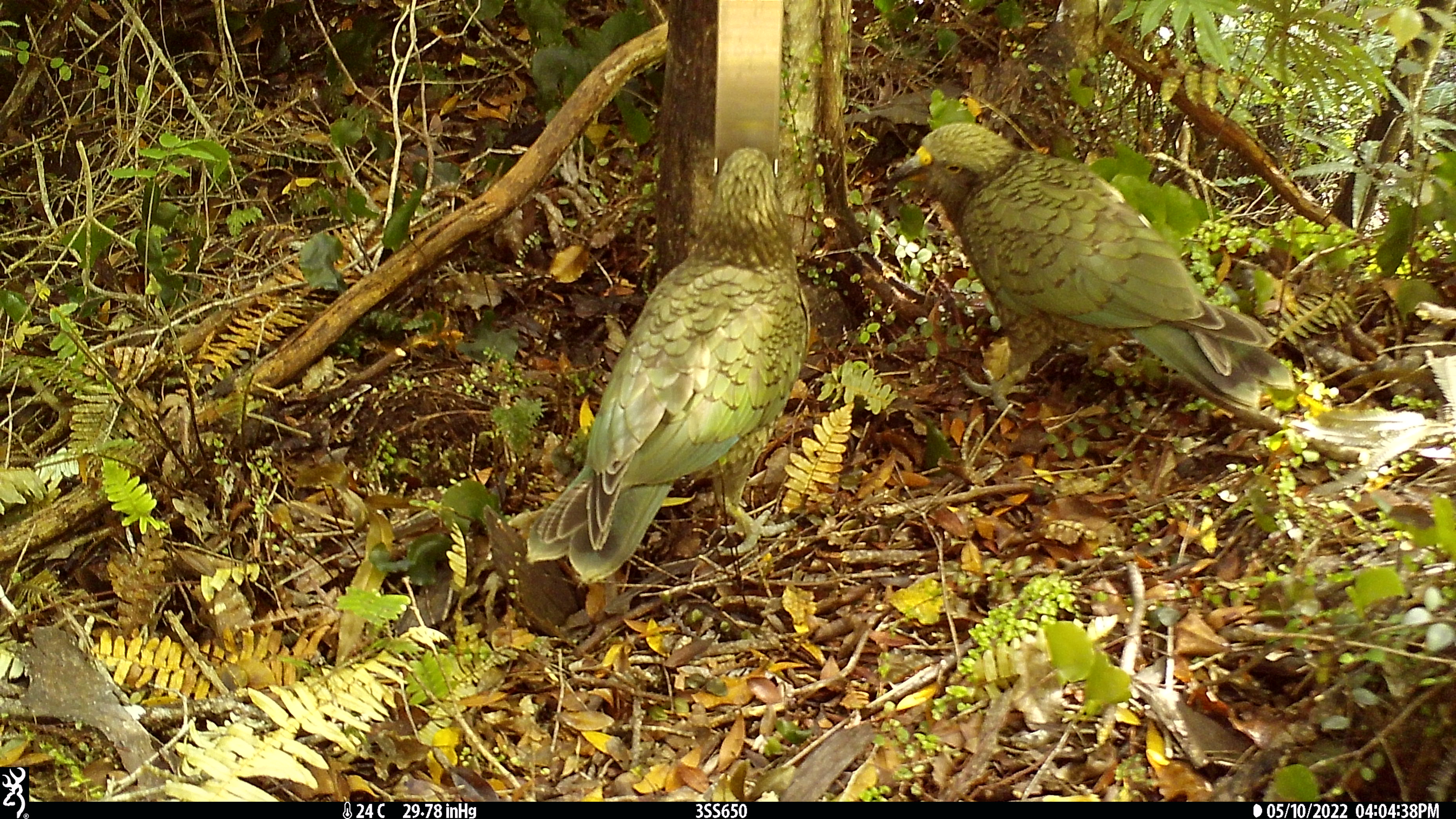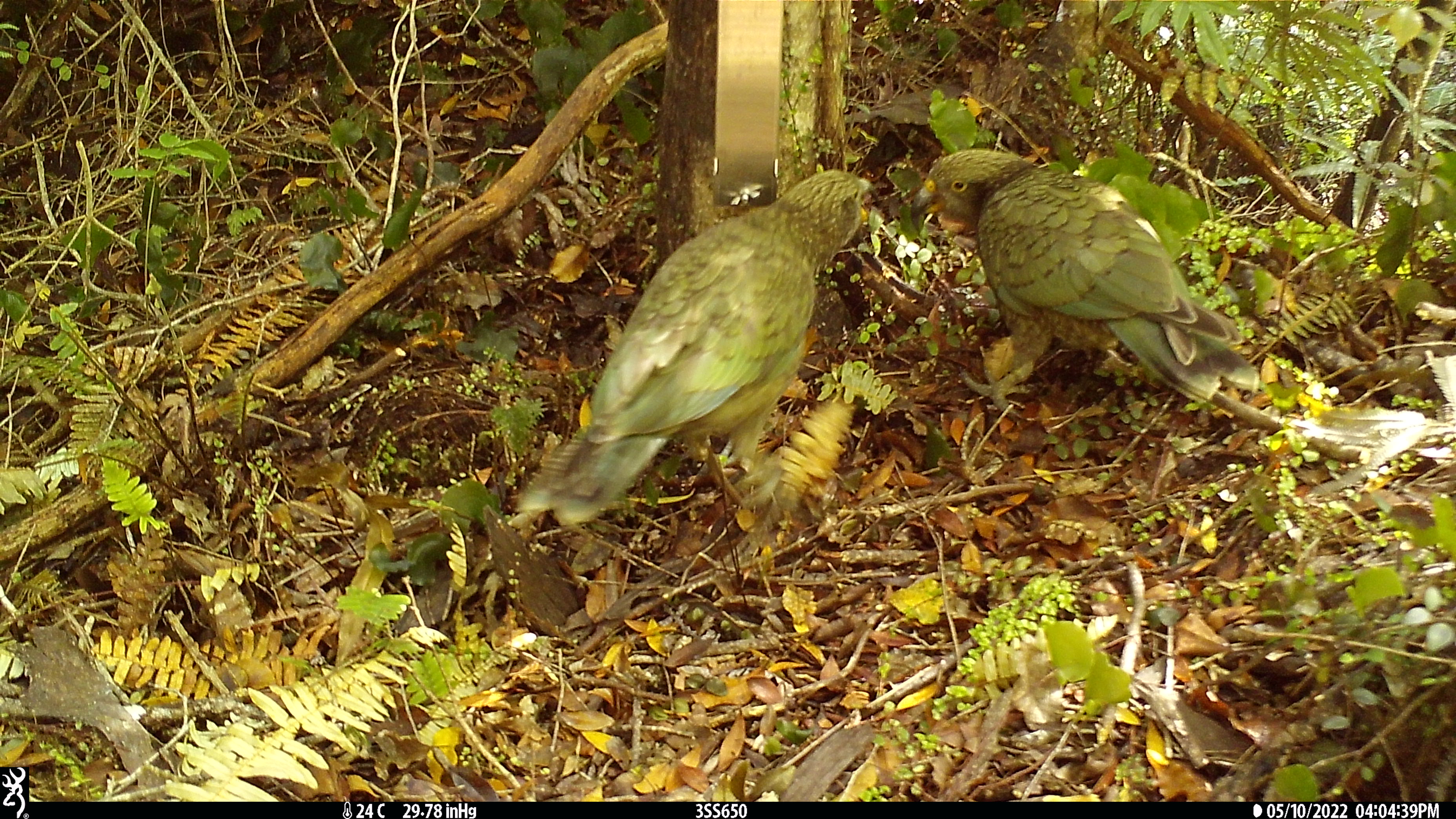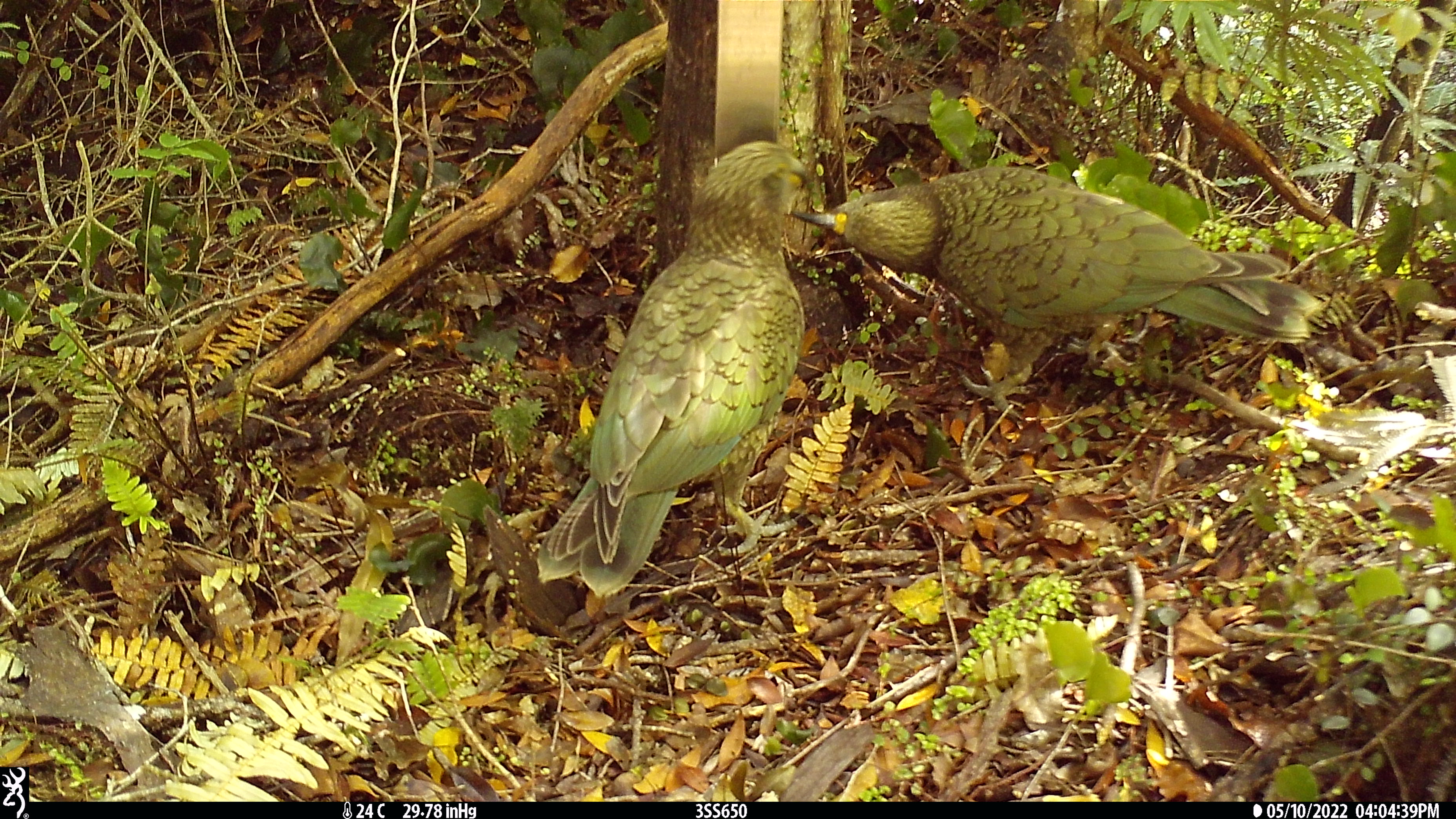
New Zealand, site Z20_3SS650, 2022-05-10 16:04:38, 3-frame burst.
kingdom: Animalia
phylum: Chordata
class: Aves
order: Psittaciformes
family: Strigopidae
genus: Nestor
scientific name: Nestor notabilis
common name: kea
Kea (Nestor notabilis).